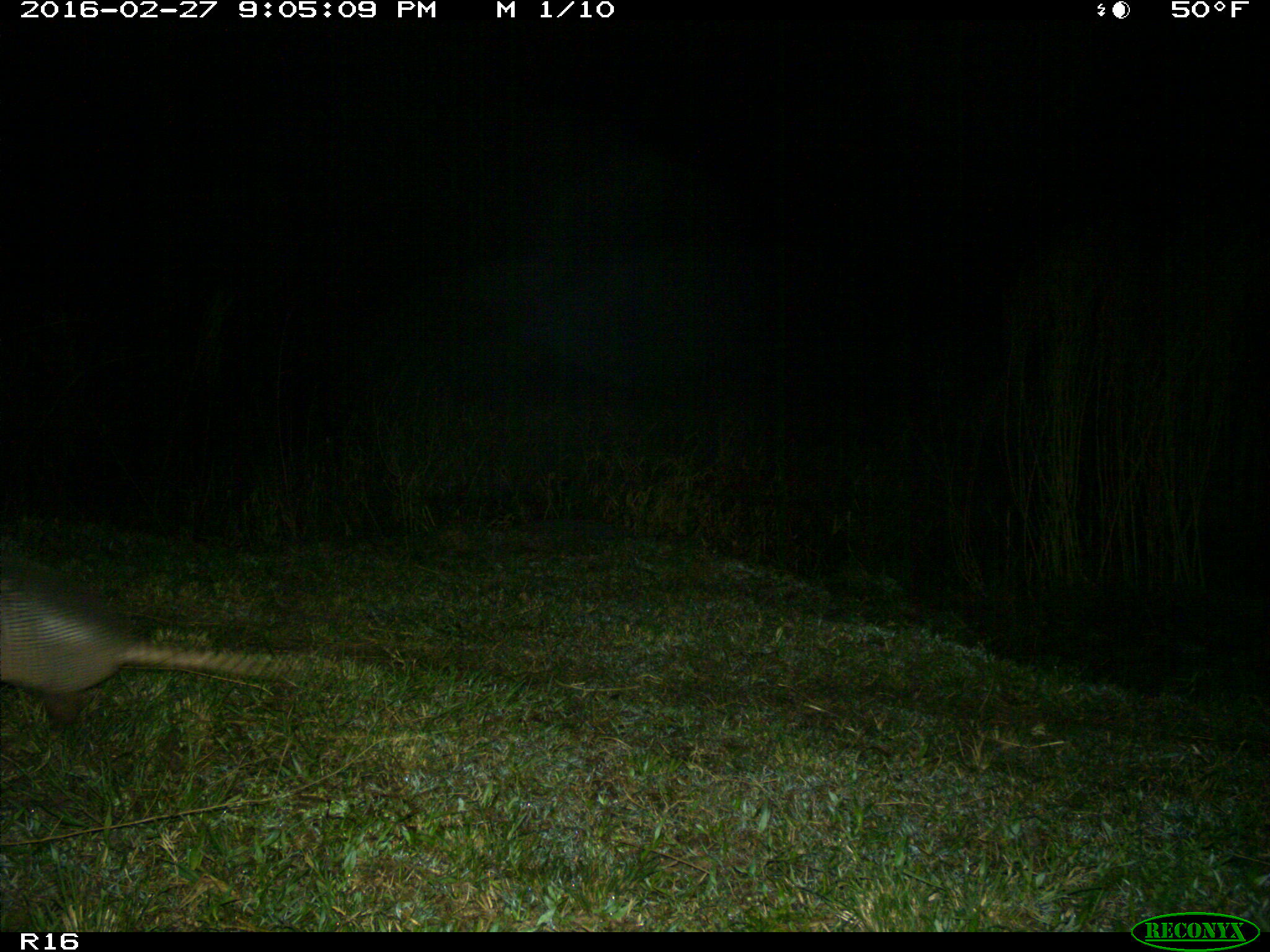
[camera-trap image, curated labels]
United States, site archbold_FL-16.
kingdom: Animalia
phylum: Chordata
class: Mammalia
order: Cingulata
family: Dasypodidae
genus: Dasypus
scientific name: Dasypus novemcinctus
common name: nine-banded armadillo